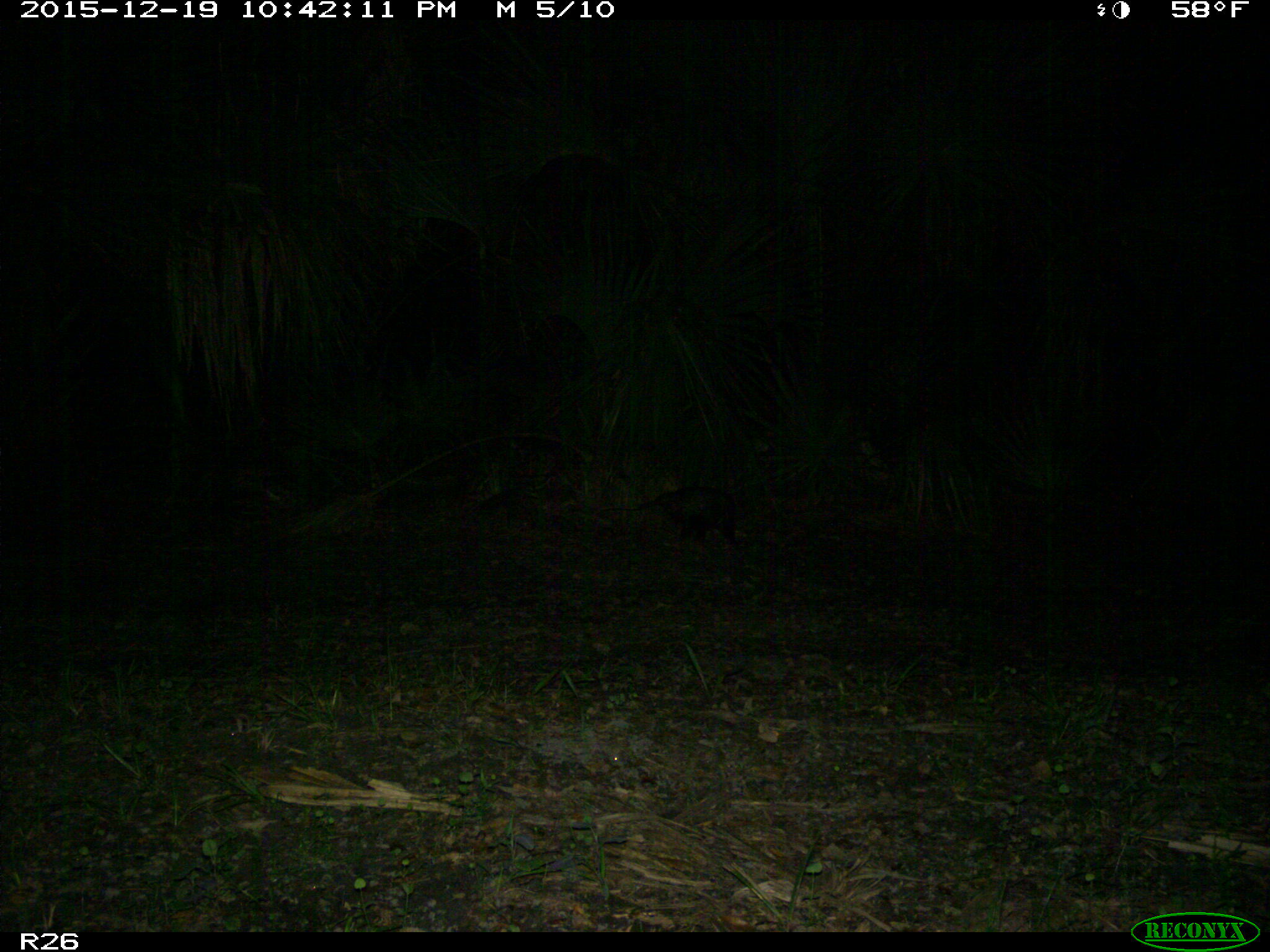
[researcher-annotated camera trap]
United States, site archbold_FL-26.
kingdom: Animalia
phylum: Chordata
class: Mammalia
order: Didelphimorphia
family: Didelphidae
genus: Didelphis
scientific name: Didelphis virginiana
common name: virginia opossum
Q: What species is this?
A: Didelphis virginiana (virginia opossum).